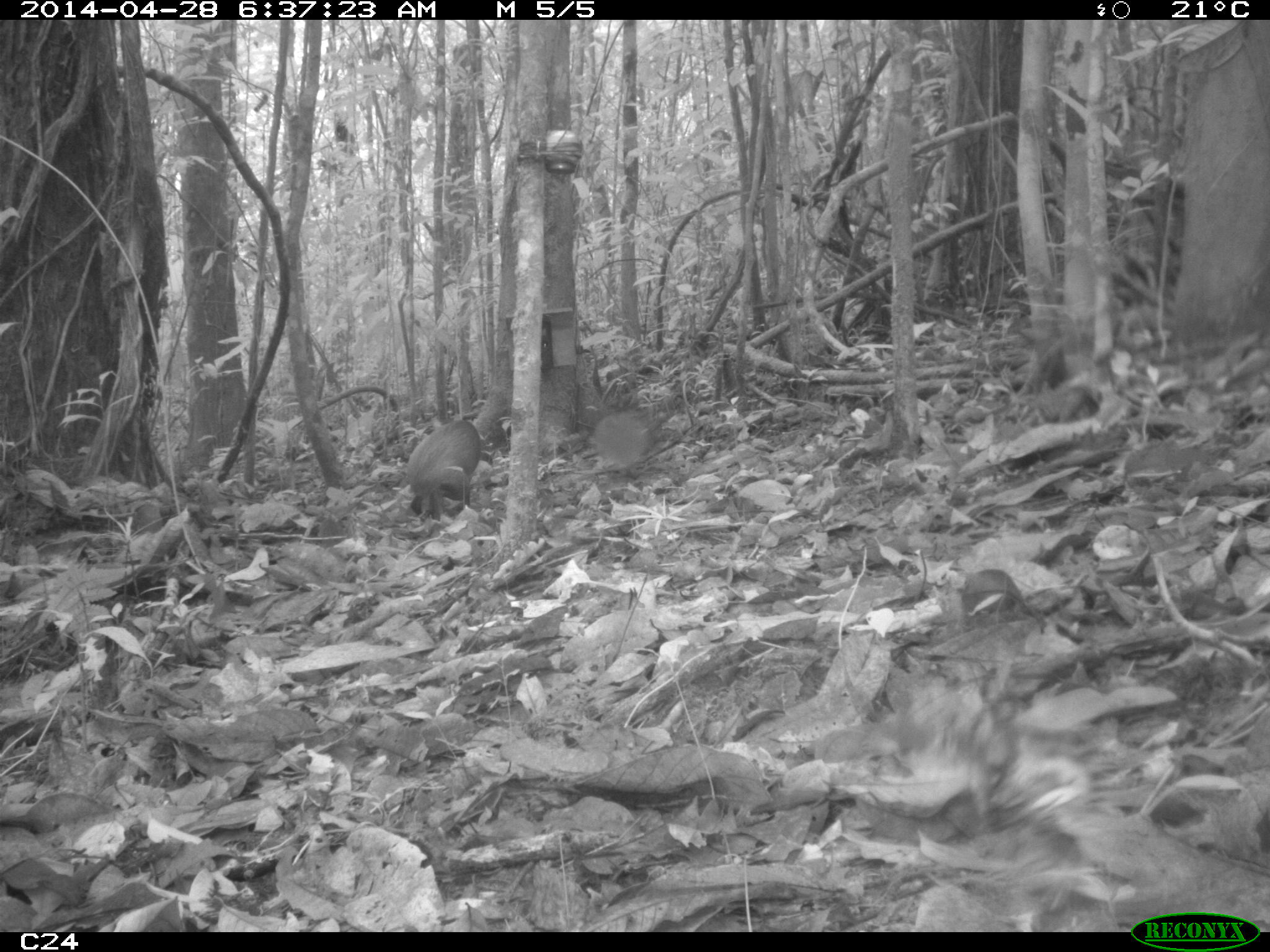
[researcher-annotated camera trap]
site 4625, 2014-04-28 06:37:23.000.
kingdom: Animalia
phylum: Chordata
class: Mammalia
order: Rodentia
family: Dasyproctidae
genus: Dasyprocta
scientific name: Dasyprocta leporina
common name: red-rumped agouti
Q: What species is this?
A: Dasyprocta leporina (red-rumped agouti).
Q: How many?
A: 1.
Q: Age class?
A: Adult.